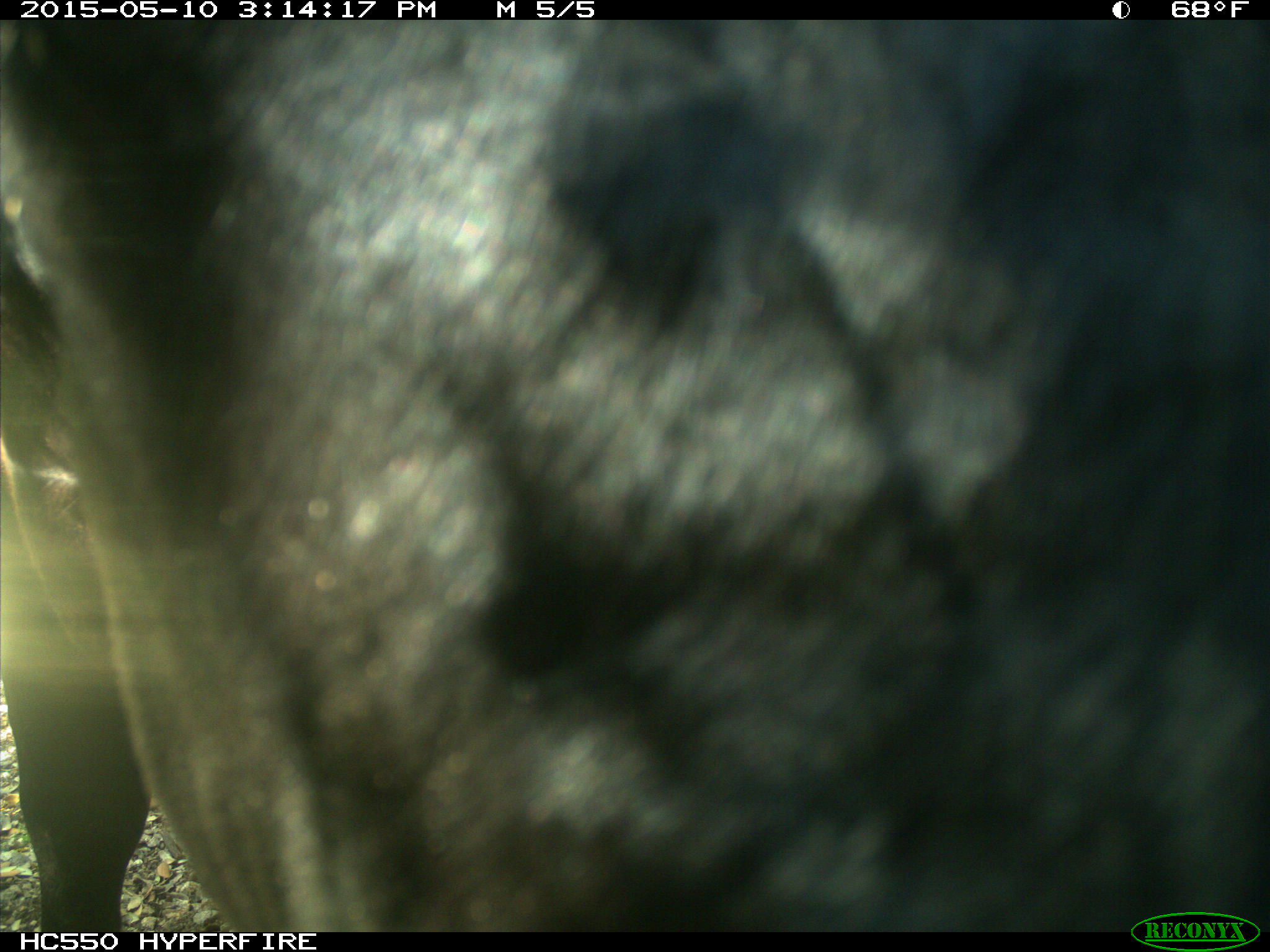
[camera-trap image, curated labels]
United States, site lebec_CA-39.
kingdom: Animalia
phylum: Chordata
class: Mammalia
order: Artiodactyla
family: Bovidae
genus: Bos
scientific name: Bos taurus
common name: domestic cow